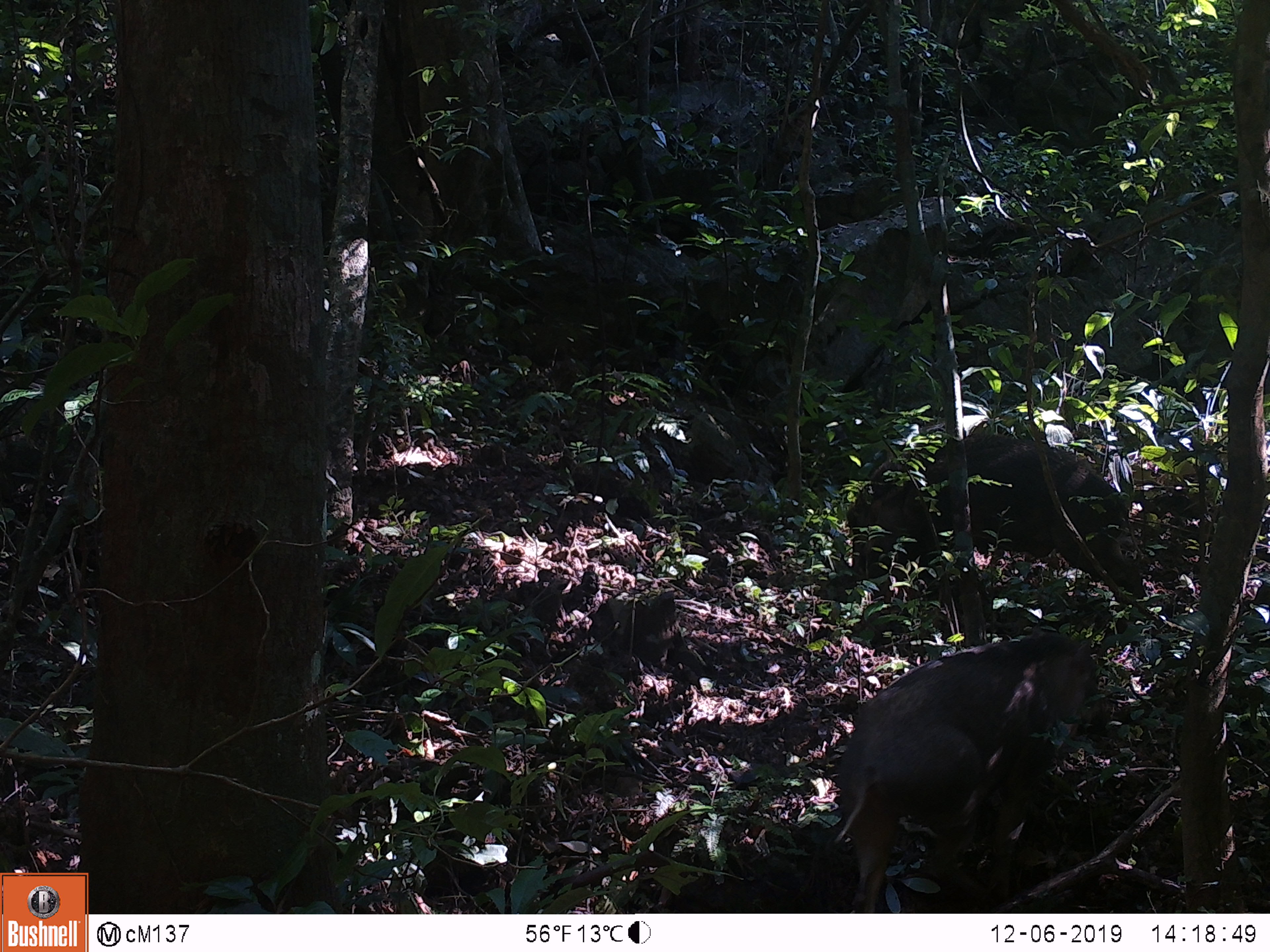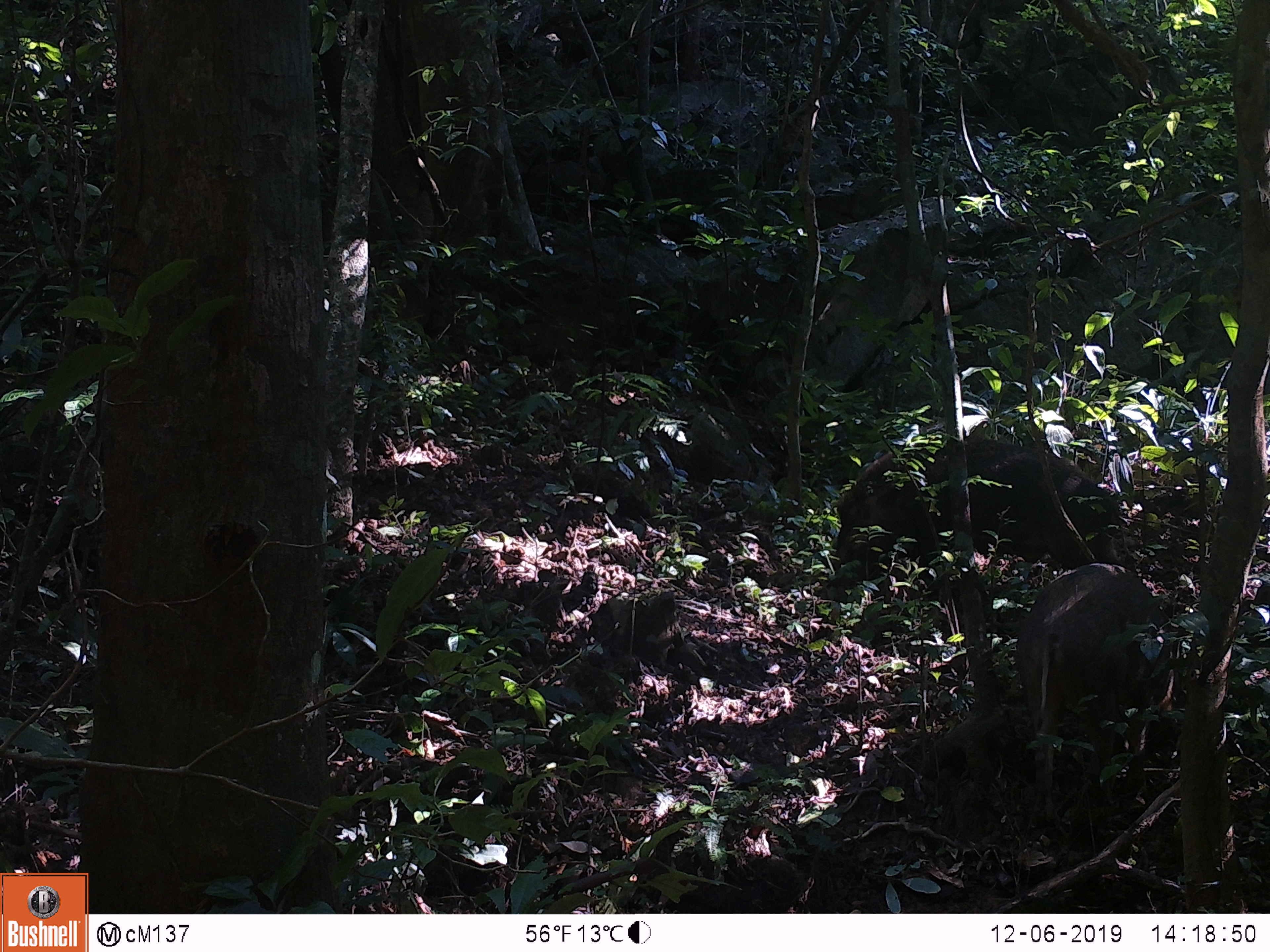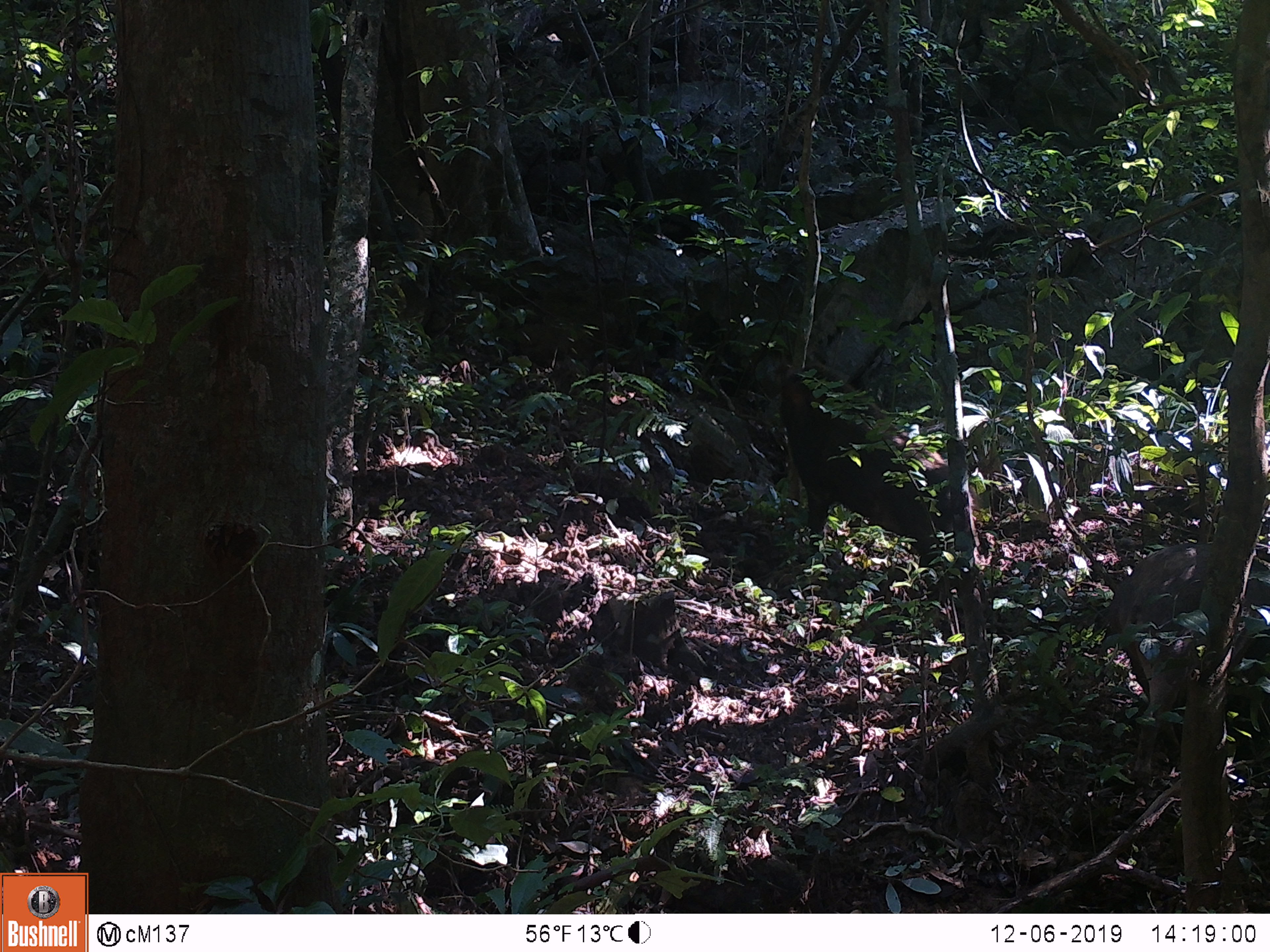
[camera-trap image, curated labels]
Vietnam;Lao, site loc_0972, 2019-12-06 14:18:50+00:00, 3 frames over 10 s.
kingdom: Animalia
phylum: Chordata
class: Mammalia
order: Artiodactyla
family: Suidae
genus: Sus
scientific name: Sus scrofa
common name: eurasian wild pig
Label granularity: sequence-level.